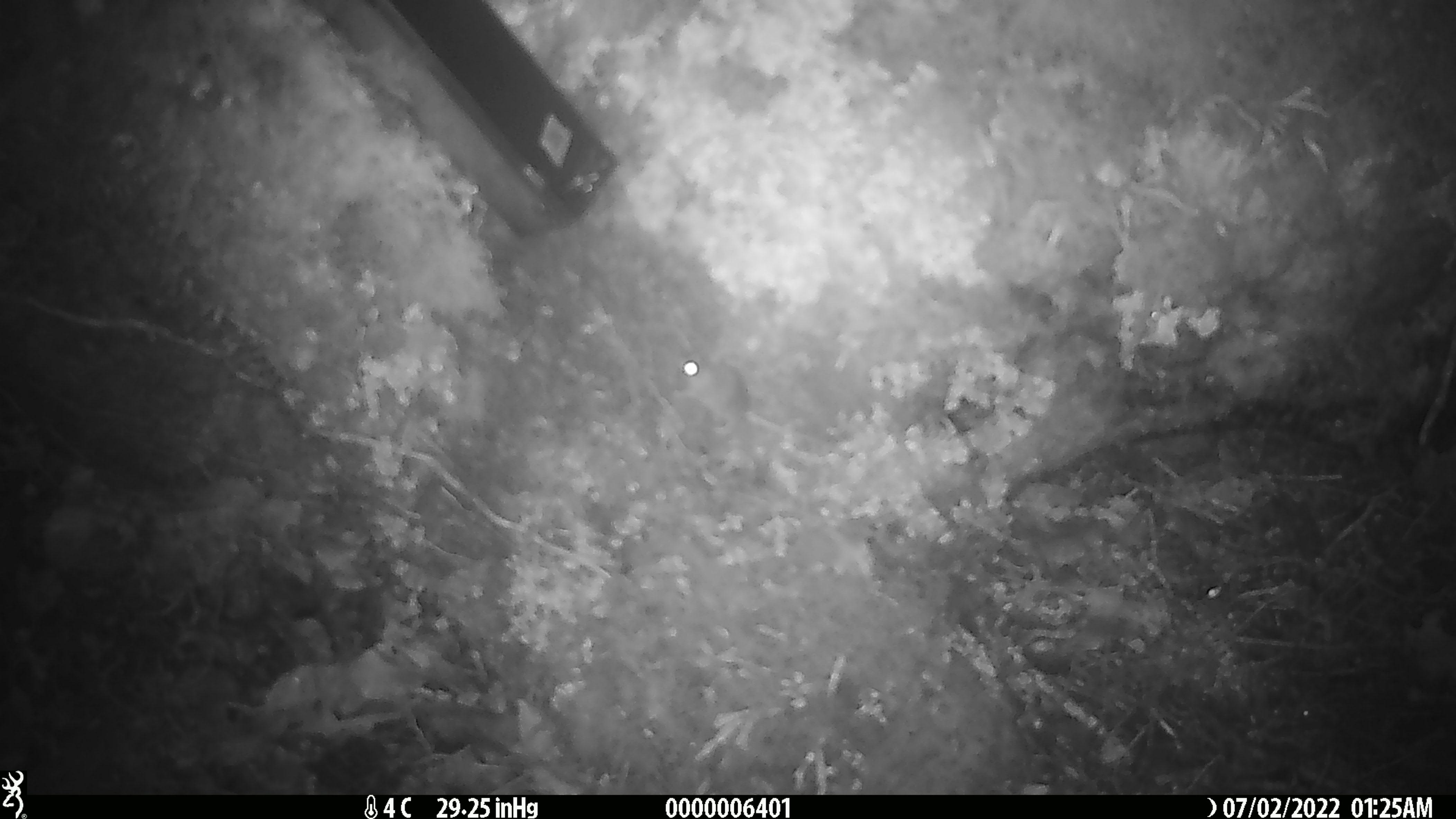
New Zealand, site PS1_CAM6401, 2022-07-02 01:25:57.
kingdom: Animalia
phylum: Chordata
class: Mammalia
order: Rodentia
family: Muridae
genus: Mus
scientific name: Mus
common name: mouse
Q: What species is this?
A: Mouse (Mus).